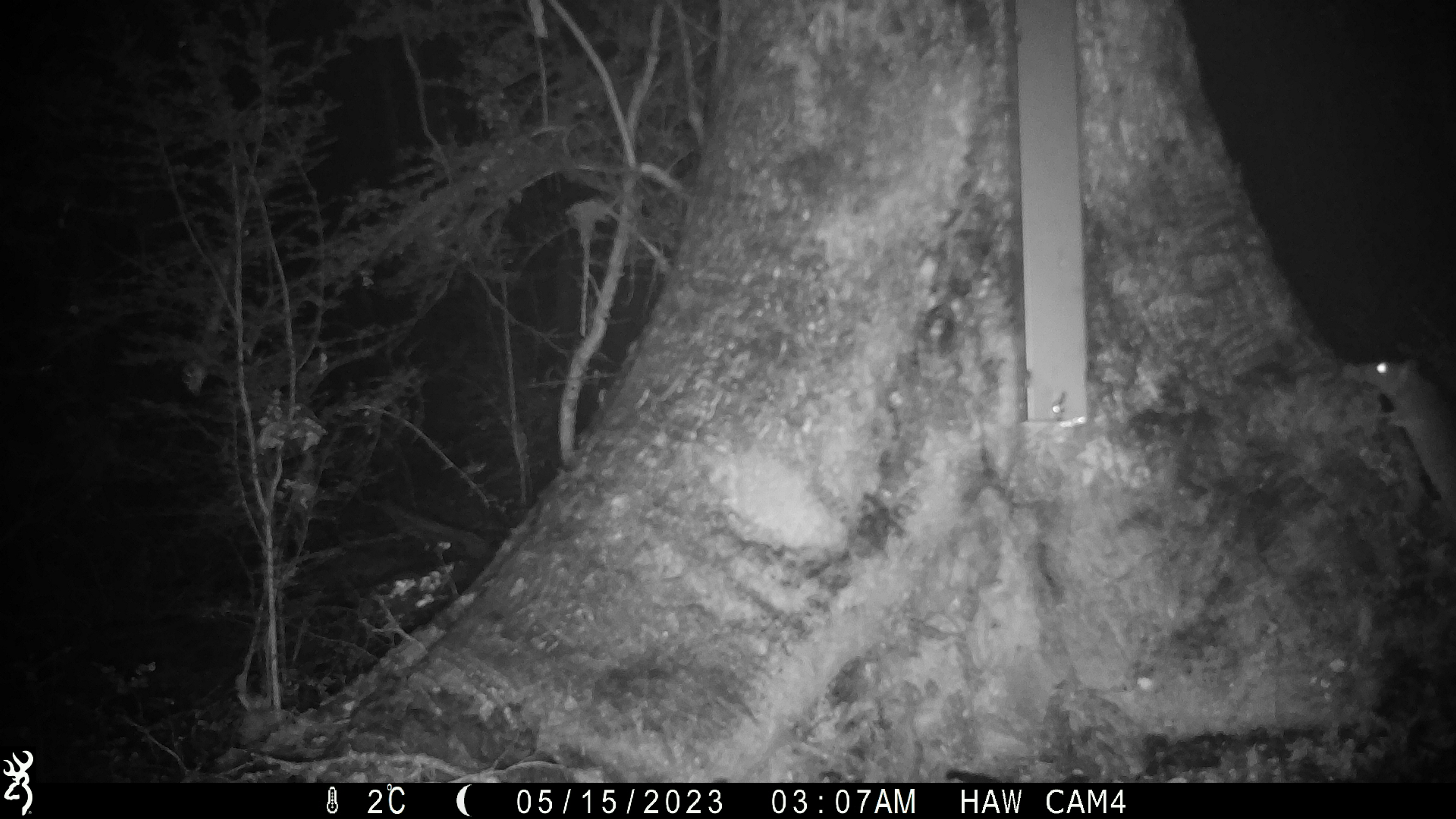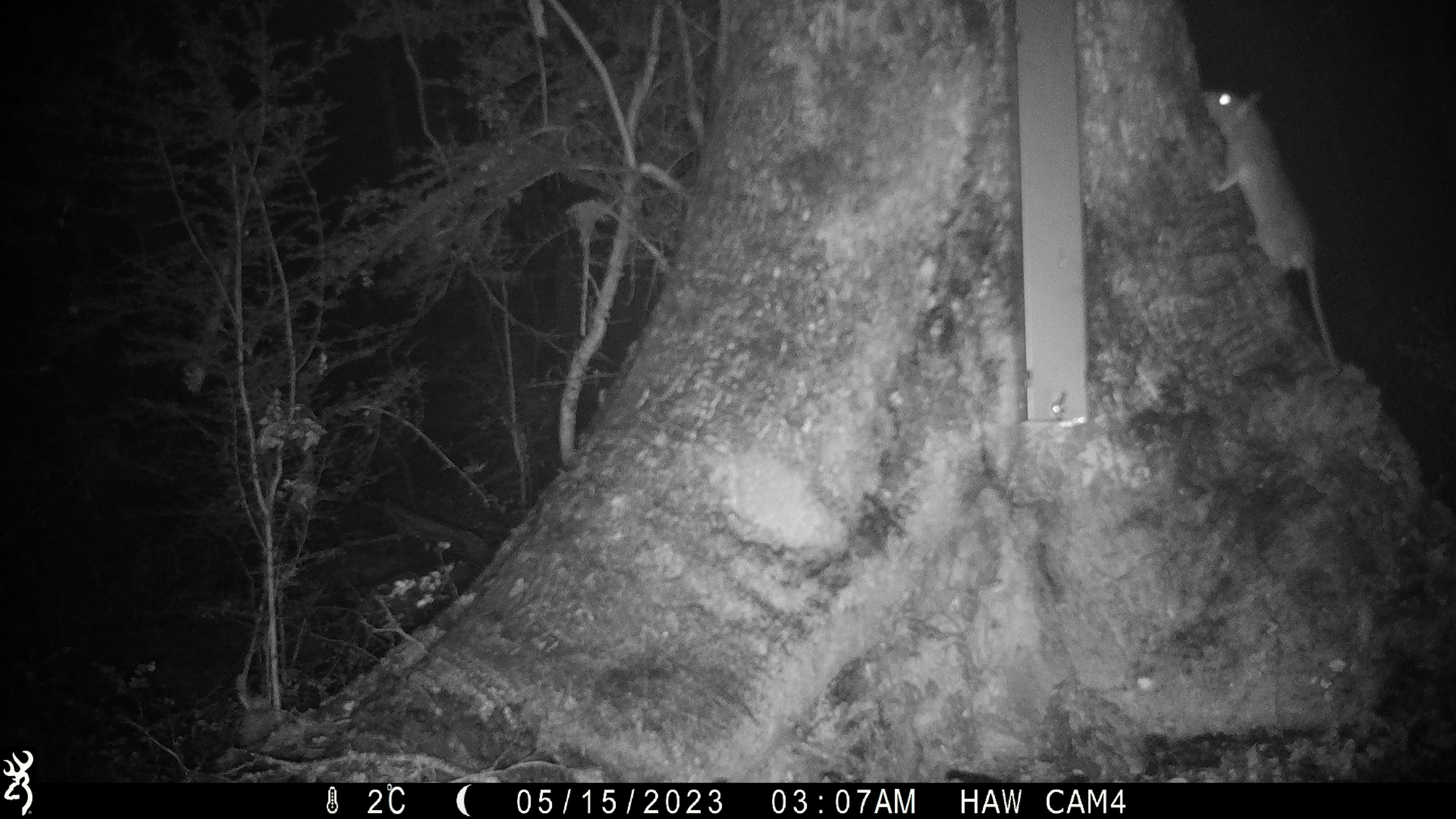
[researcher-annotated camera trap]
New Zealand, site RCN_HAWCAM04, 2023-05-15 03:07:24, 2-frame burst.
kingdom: Animalia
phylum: Chordata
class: Mammalia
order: Rodentia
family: Muridae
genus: Rattus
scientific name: Rattus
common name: rat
Rat (Rattus).